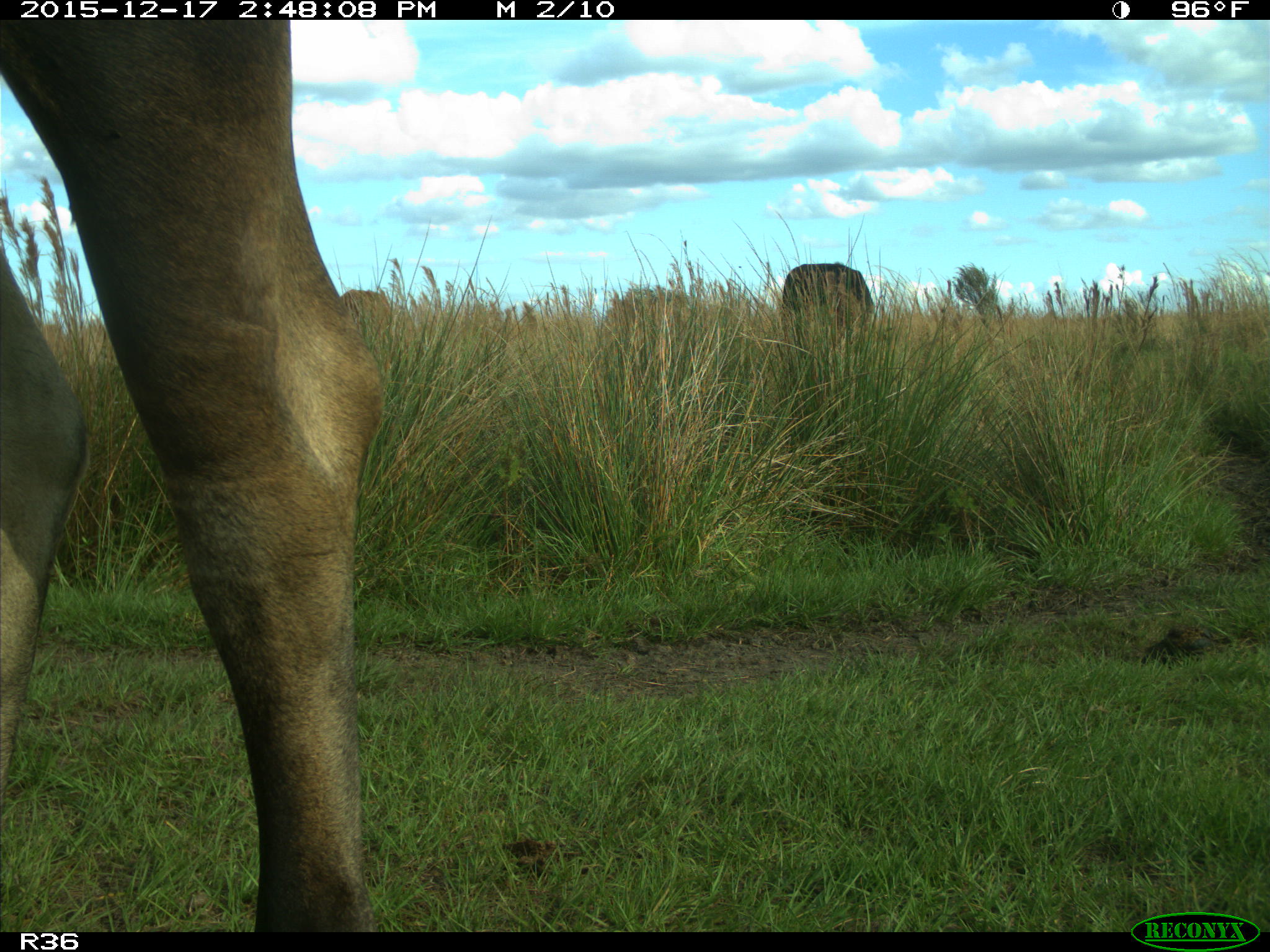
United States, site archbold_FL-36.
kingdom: Animalia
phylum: Chordata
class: Mammalia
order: Artiodactyla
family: Bovidae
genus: Bos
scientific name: Bos taurus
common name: domestic cow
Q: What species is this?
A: Bos taurus (domestic cow).